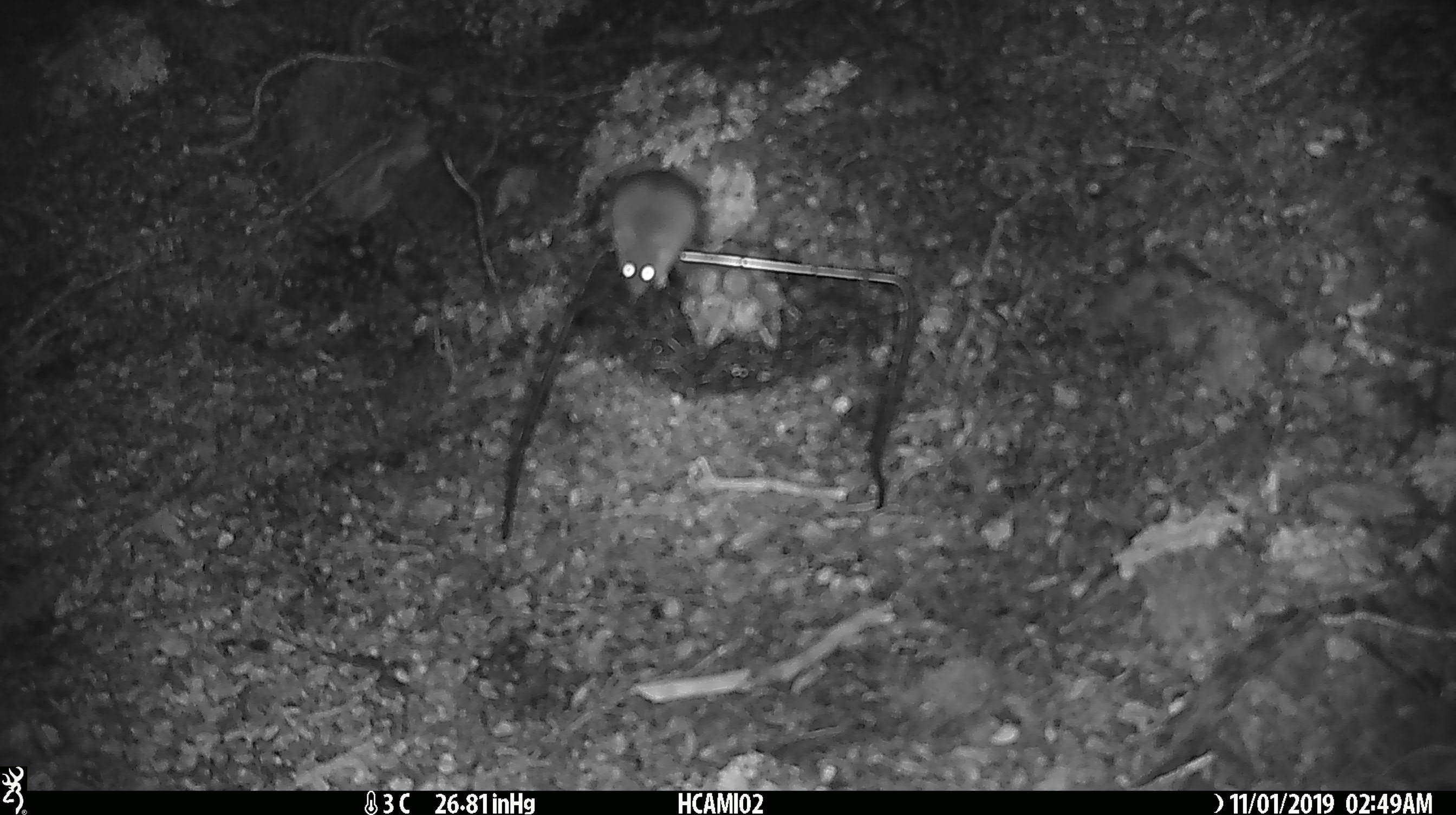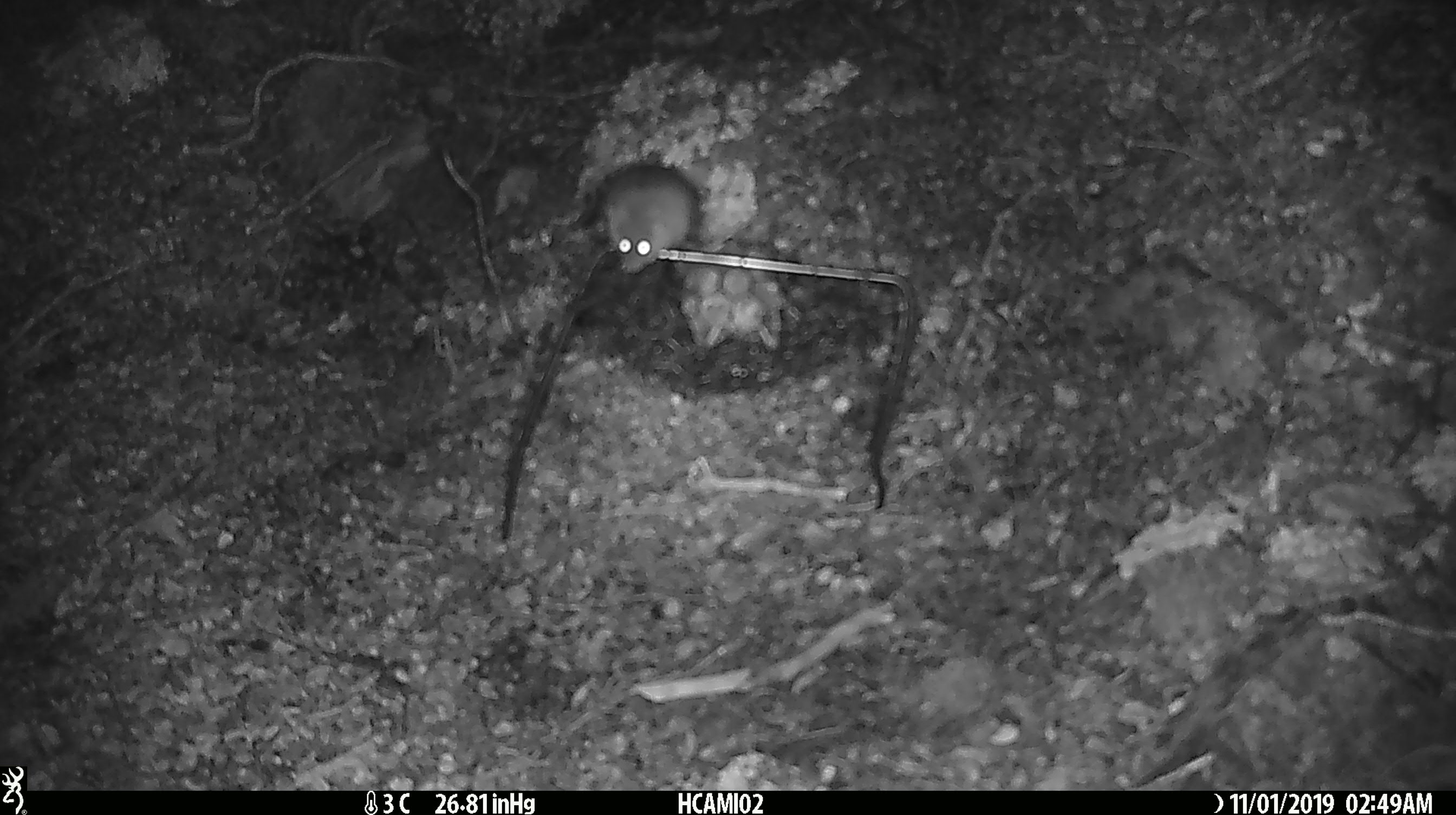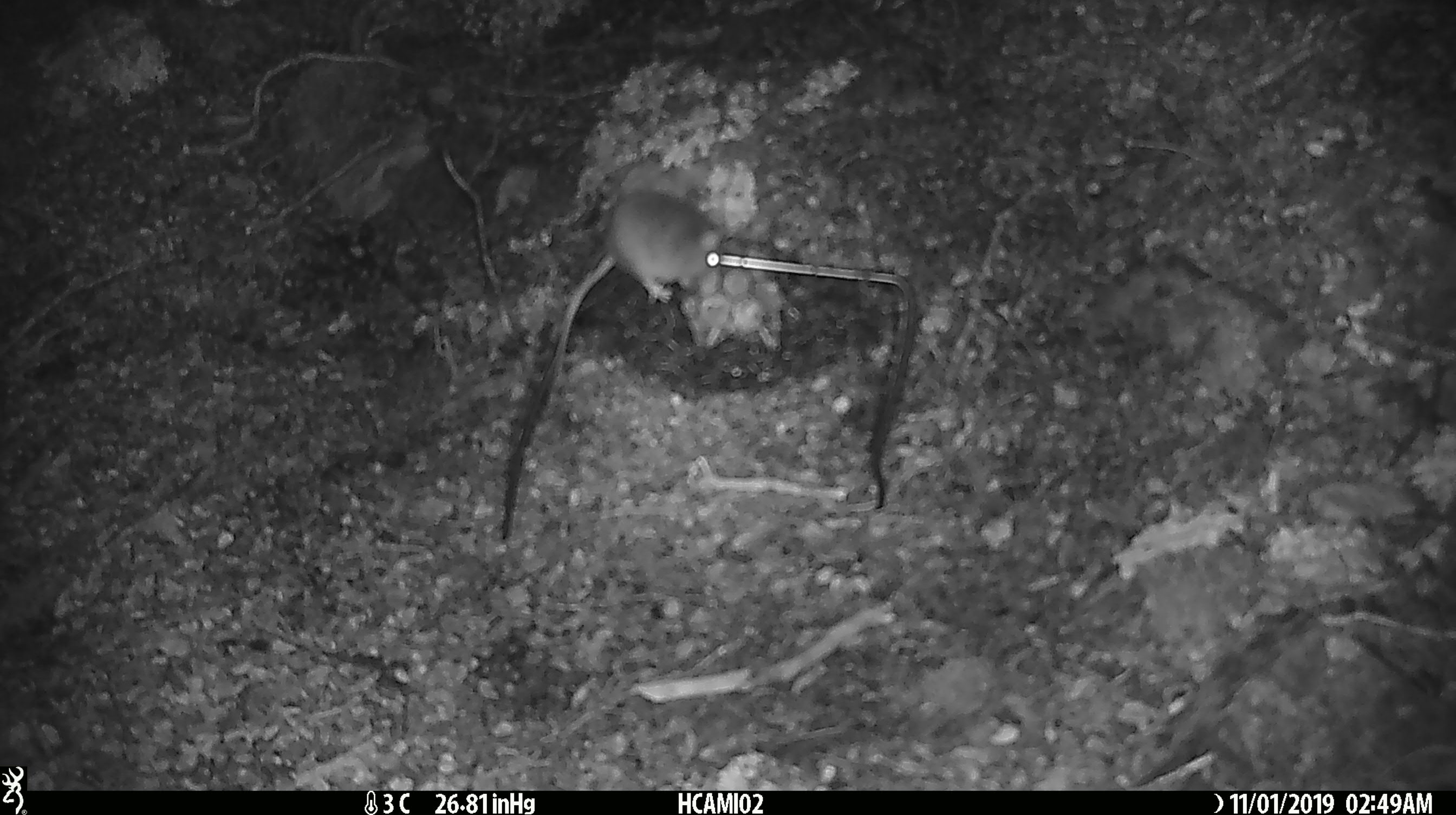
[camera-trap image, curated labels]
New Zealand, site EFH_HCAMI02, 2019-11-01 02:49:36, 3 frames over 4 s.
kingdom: Animalia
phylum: Chordata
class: Mammalia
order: Rodentia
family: Muridae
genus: Mus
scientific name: Mus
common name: mouse